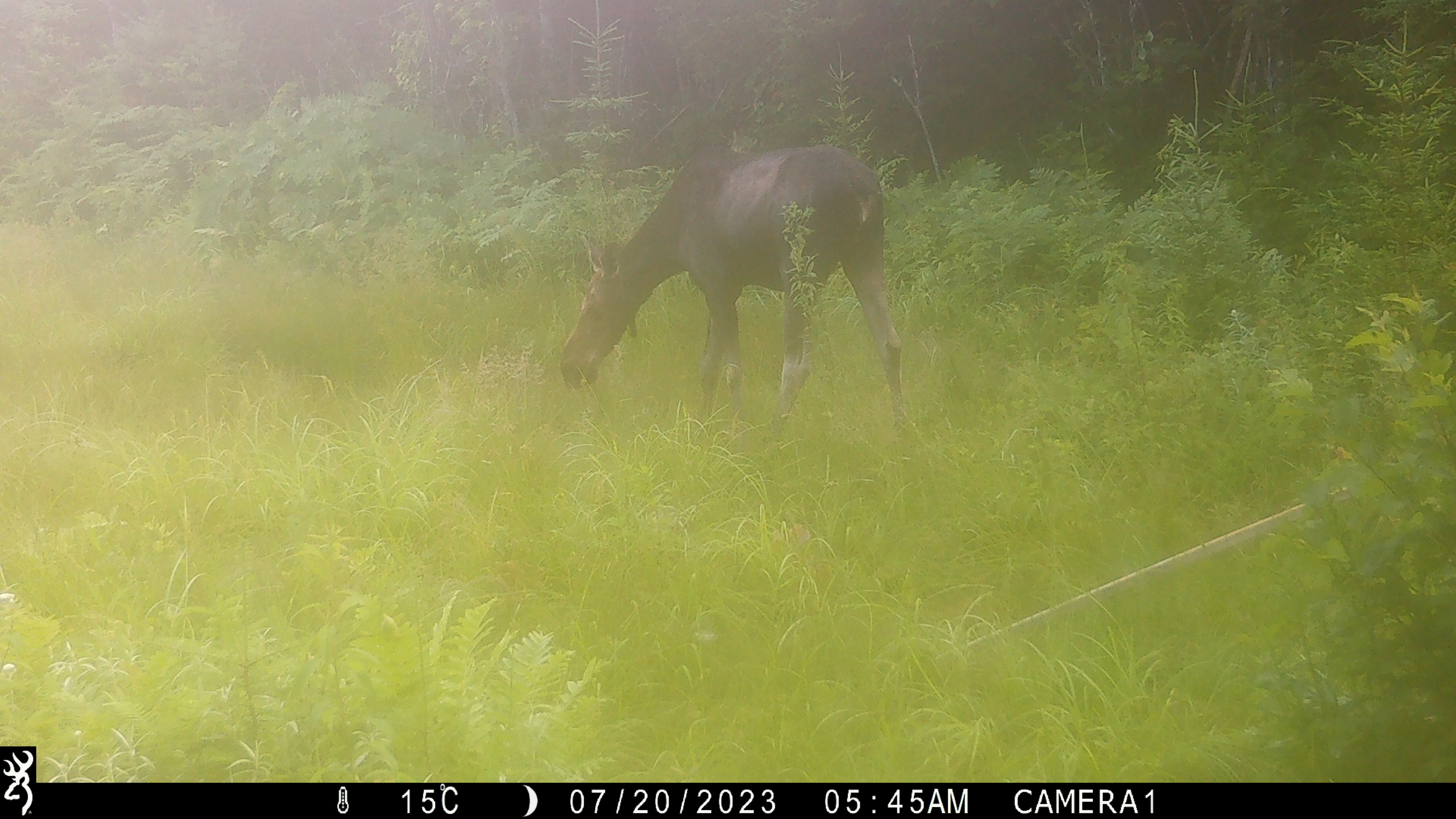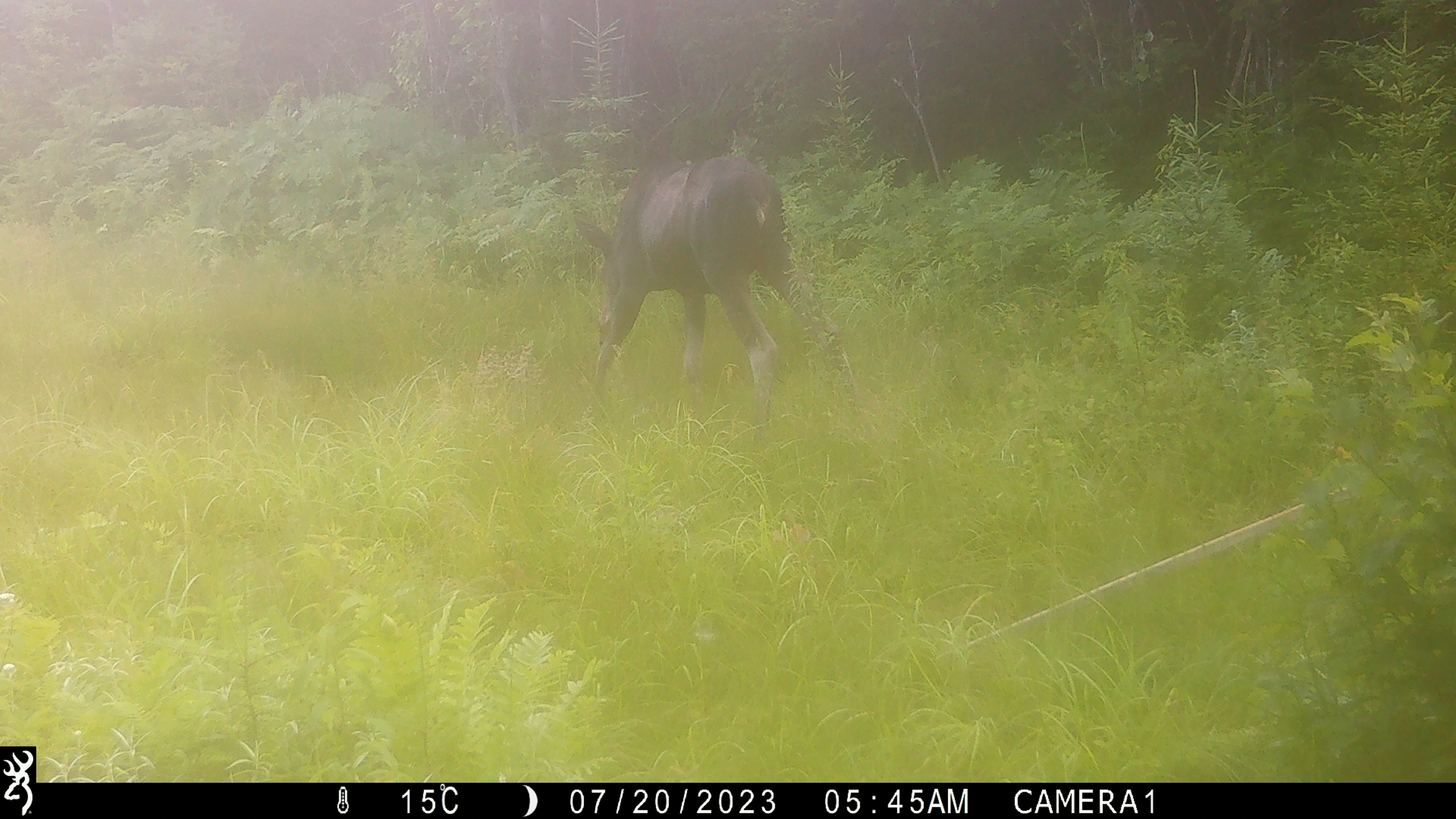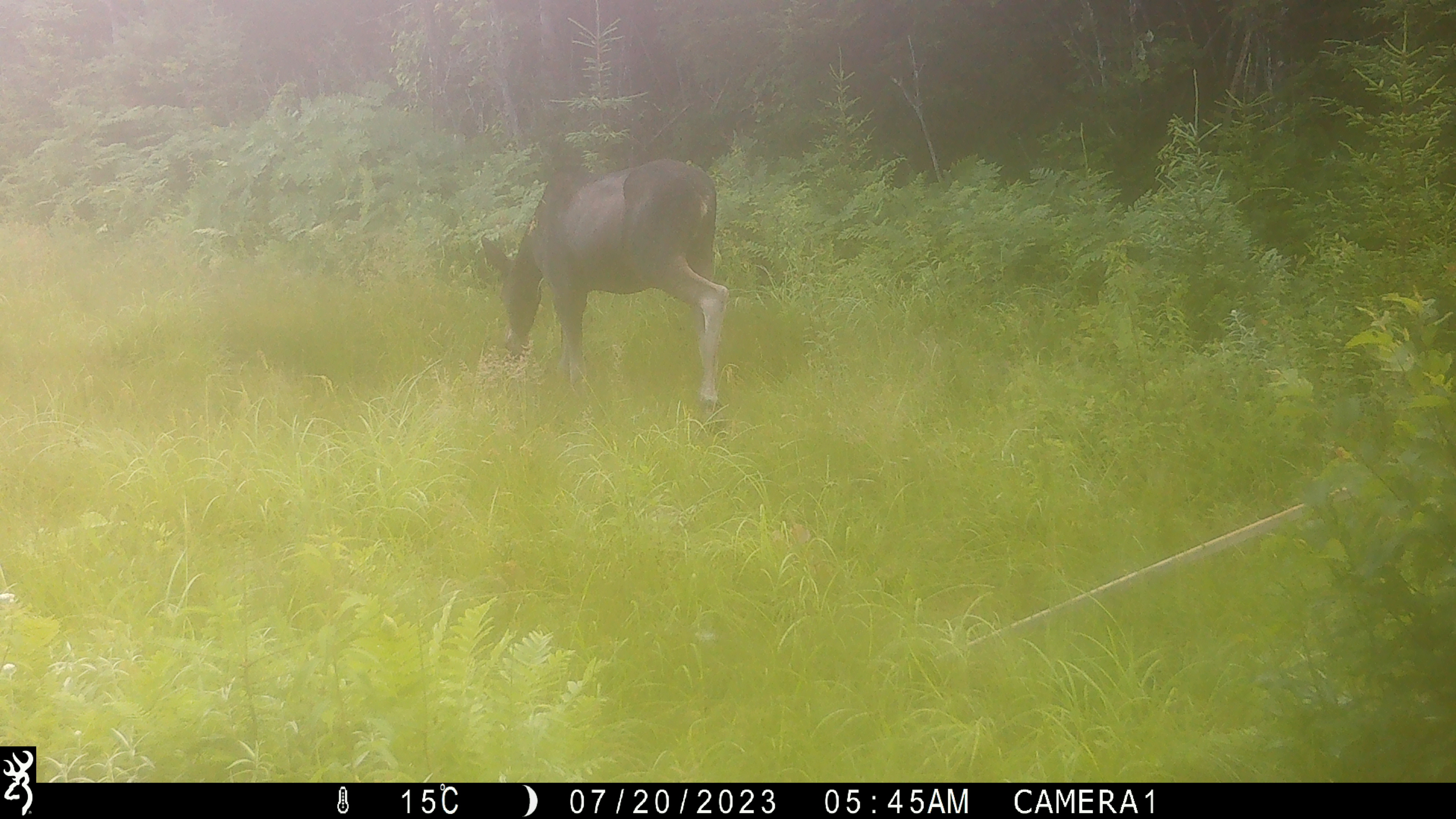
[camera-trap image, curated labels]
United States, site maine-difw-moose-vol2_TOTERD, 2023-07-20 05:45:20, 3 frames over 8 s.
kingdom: Animalia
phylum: Chordata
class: Mammalia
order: Artiodactyla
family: Cervidae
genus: Alces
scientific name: Alces alces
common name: moose